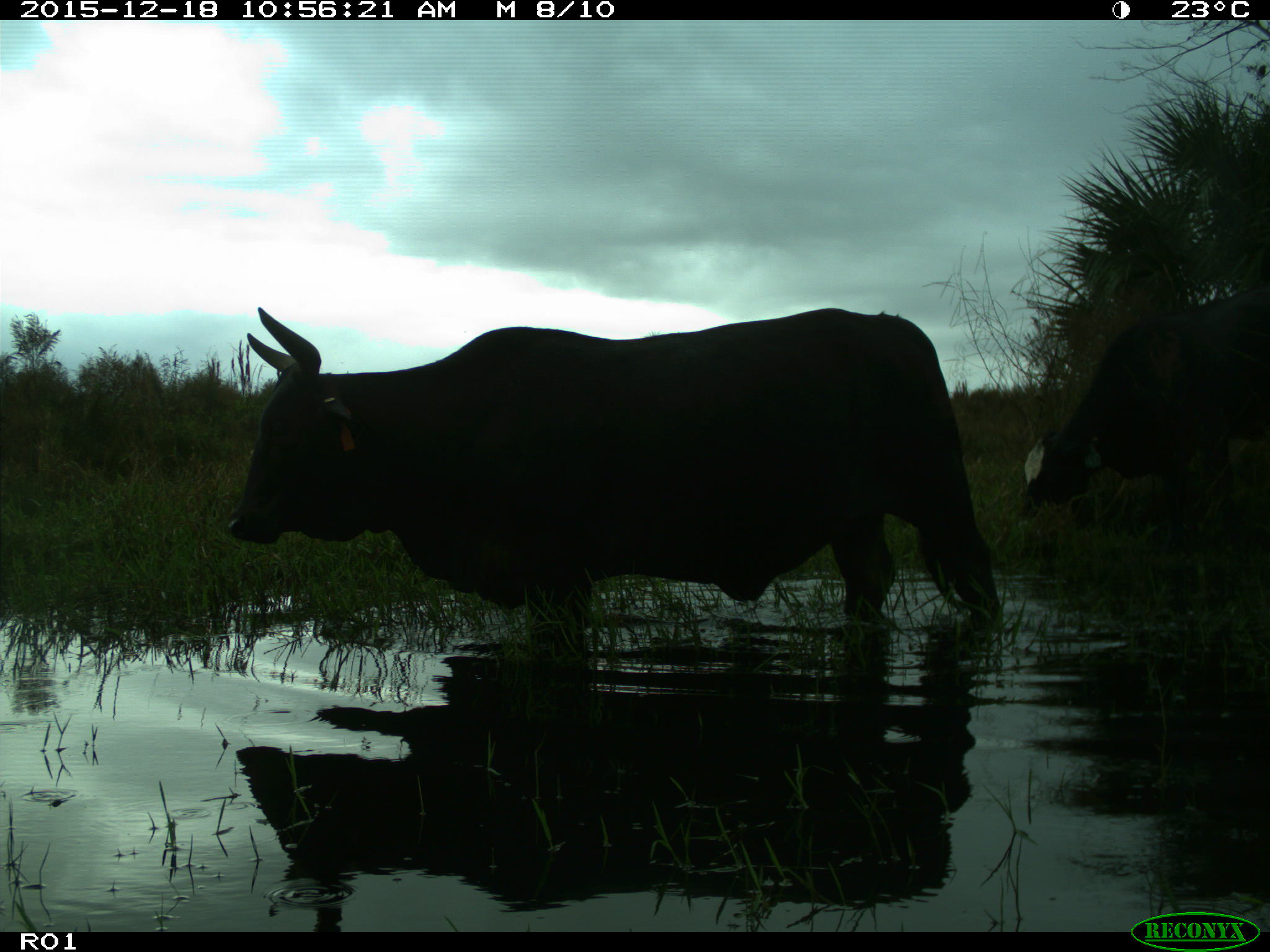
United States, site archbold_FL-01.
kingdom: Animalia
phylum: Chordata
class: Mammalia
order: Artiodactyla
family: Bovidae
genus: Bos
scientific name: Bos taurus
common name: domestic cow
Bos taurus (domestic cow).